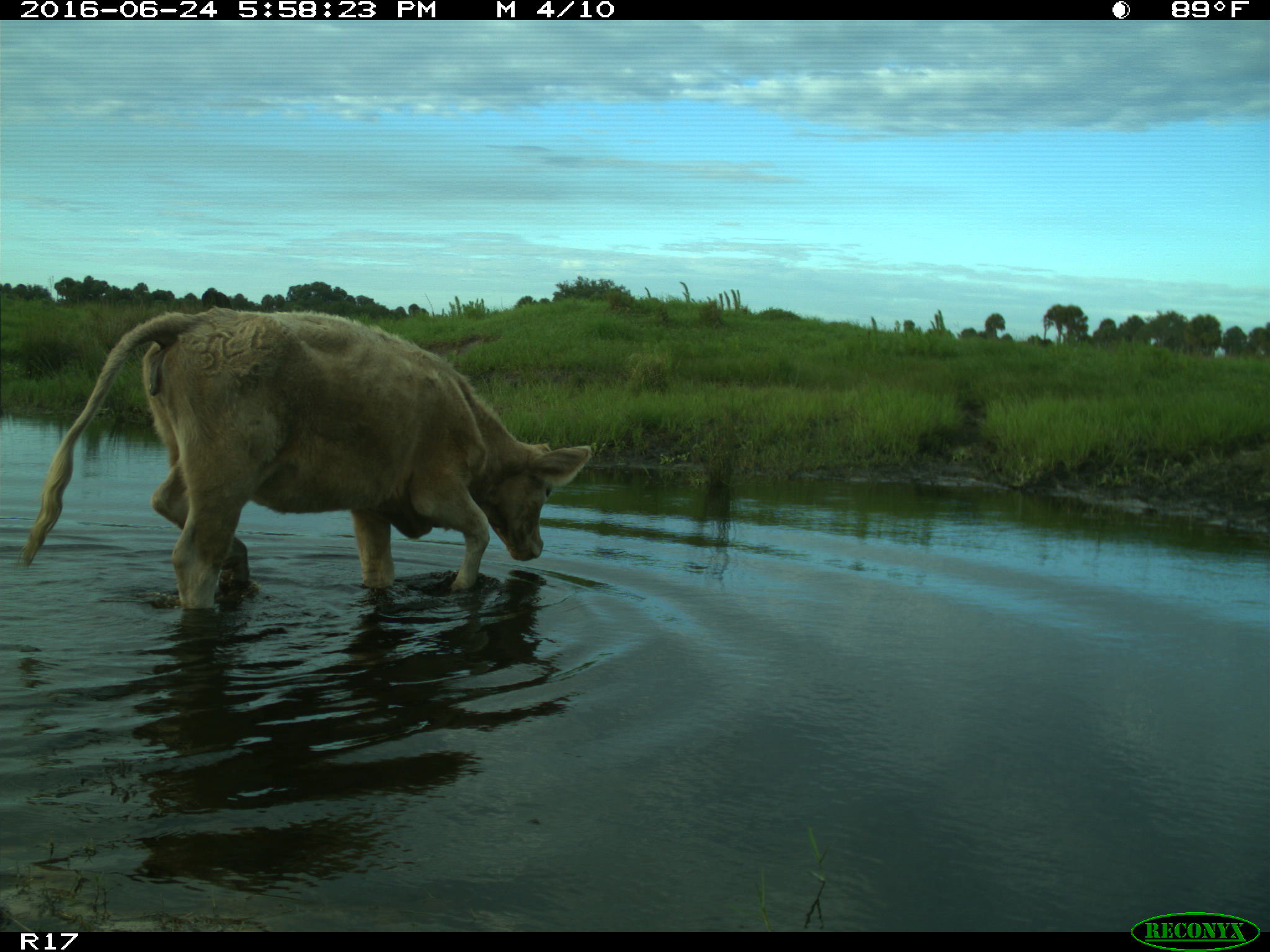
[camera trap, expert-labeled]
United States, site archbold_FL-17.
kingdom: Animalia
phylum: Chordata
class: Mammalia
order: Artiodactyla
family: Bovidae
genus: Bos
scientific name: Bos taurus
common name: domestic cow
Bos taurus (domestic cow).